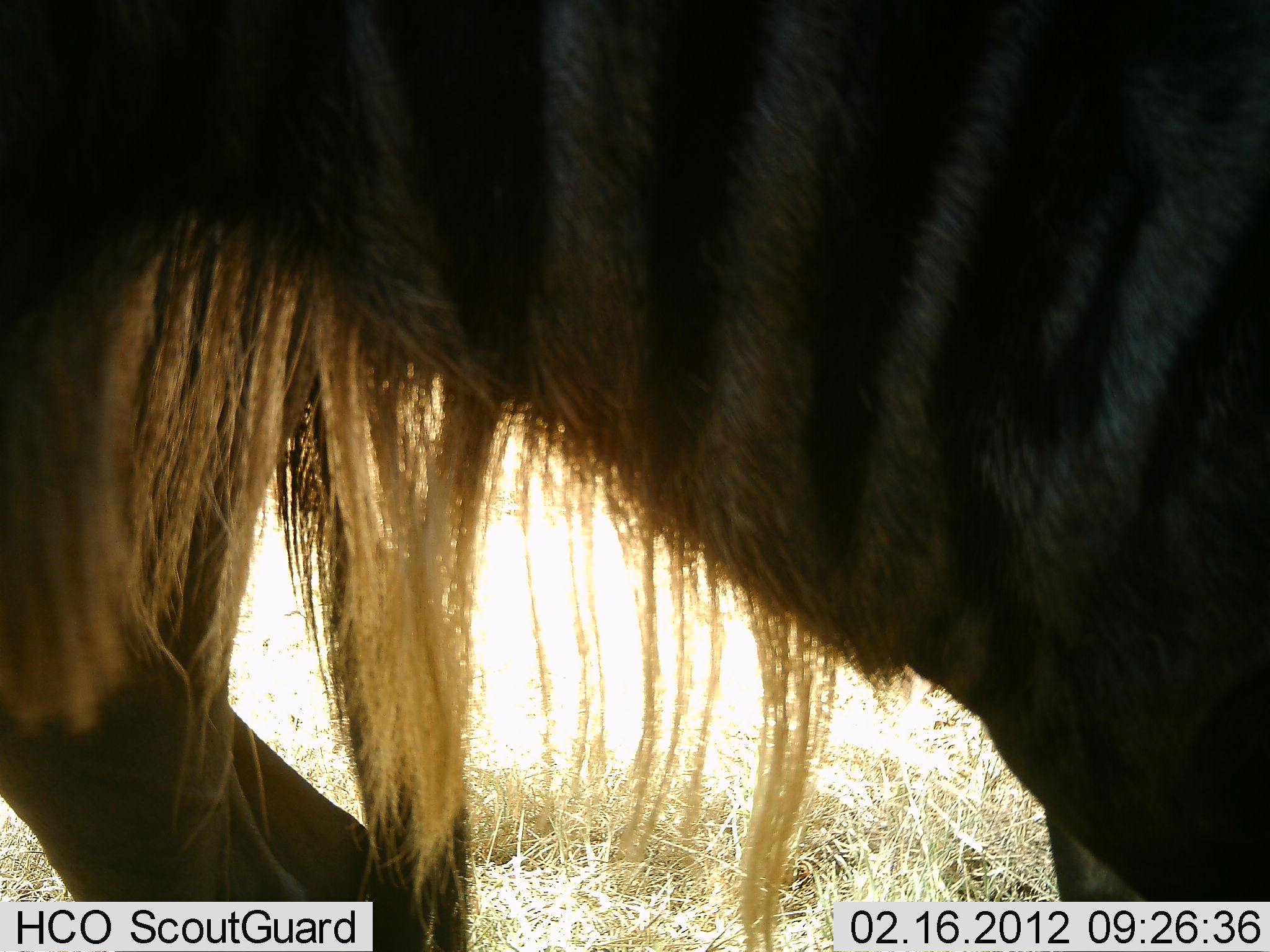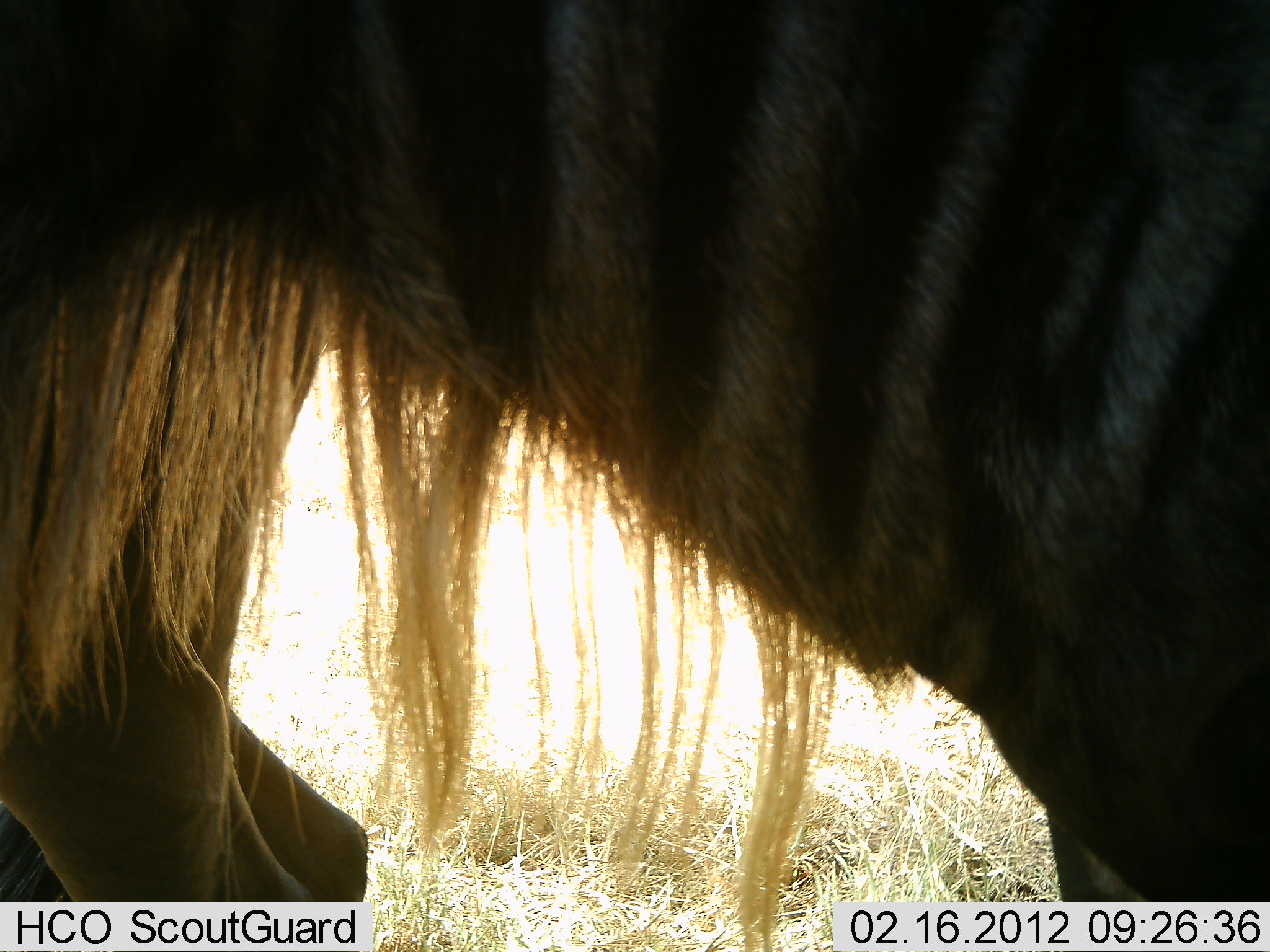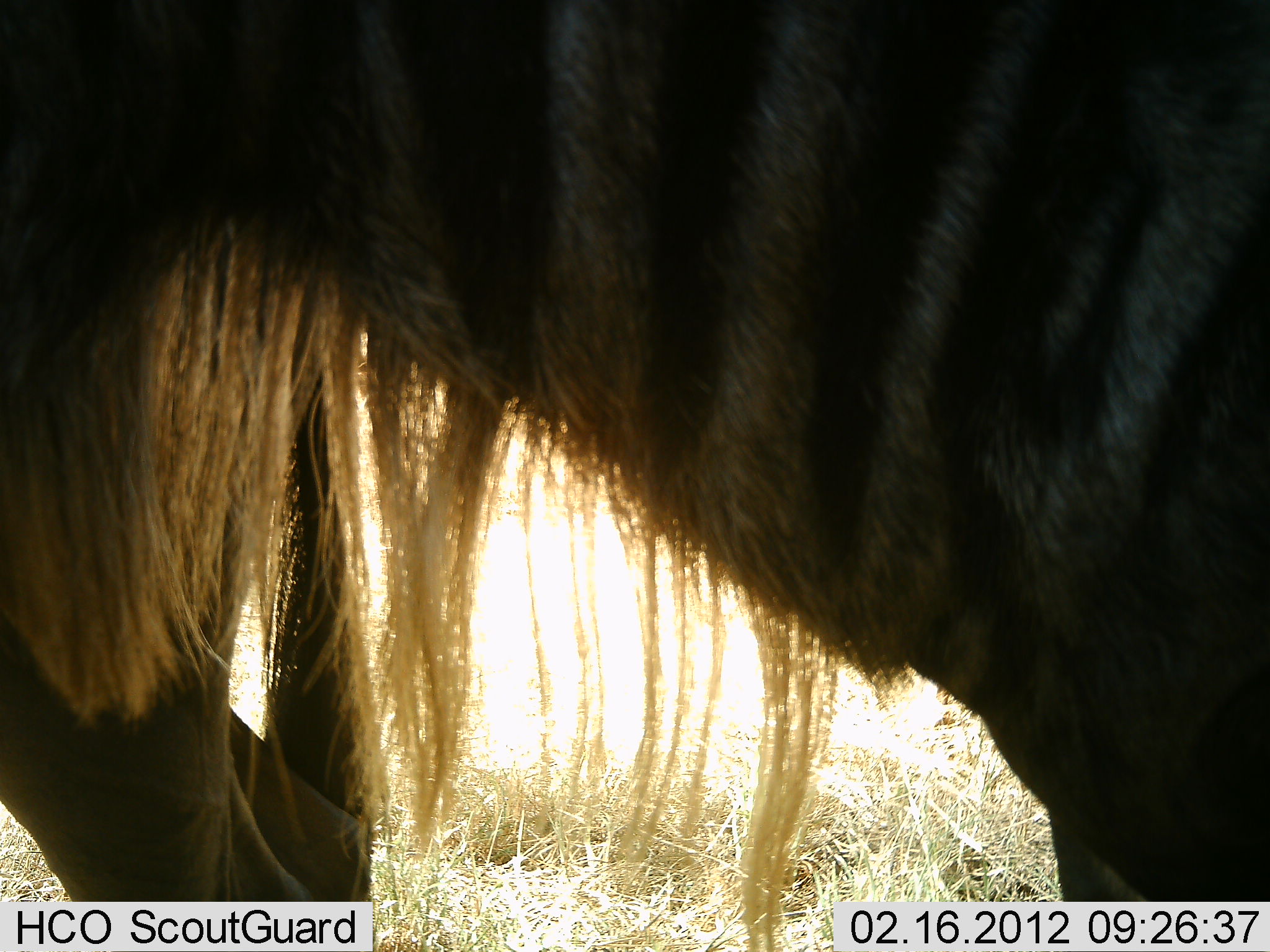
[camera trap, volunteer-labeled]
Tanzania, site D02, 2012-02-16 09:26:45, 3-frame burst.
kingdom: Animalia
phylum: Chordata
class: Mammalia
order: Artiodactyla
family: Bovidae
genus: Connochaetes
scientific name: Connochaetes taurinus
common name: blue wildebeest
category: wildebeest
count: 1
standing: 100%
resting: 0%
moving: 0%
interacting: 0%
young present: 5%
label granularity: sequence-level